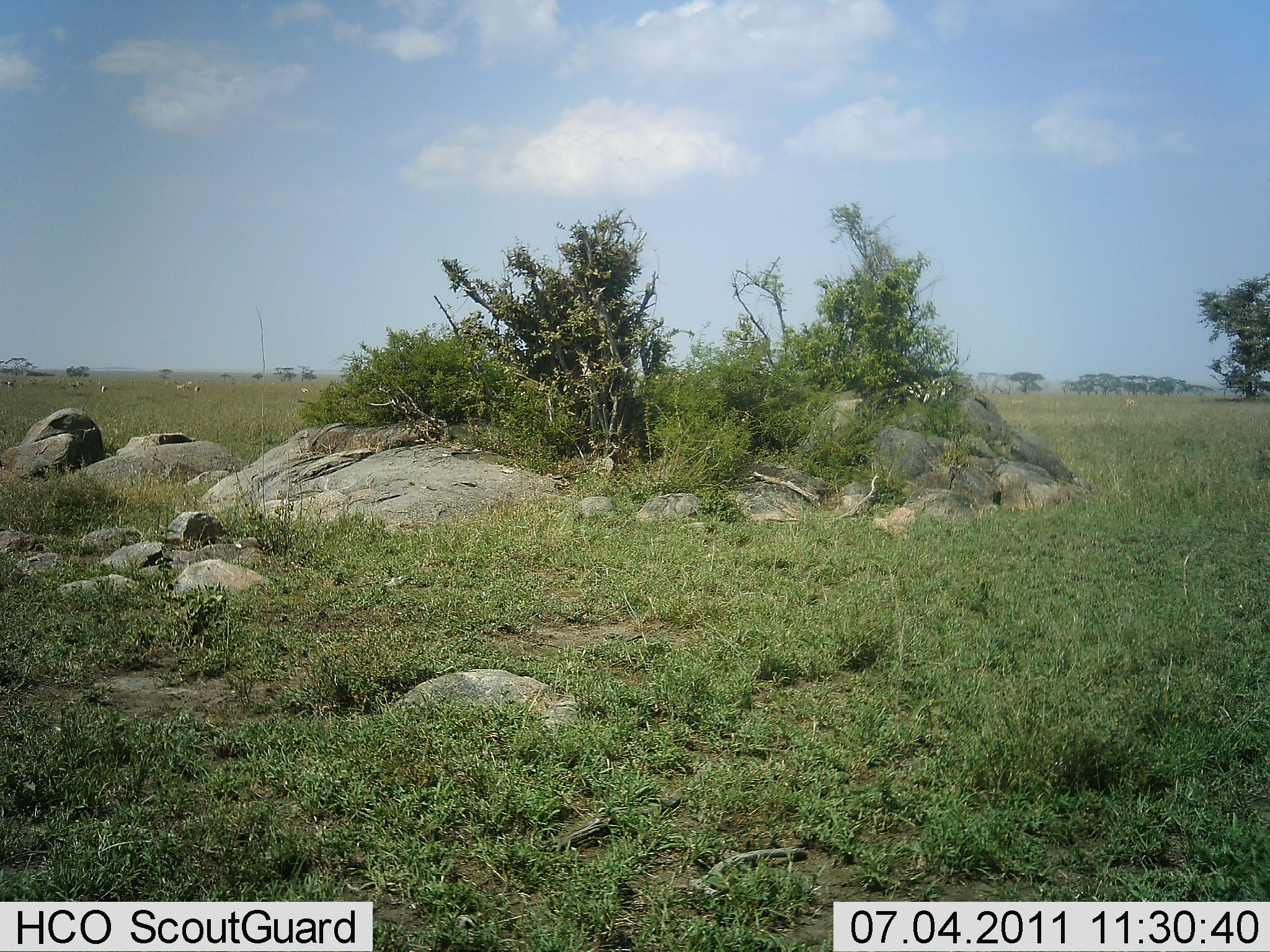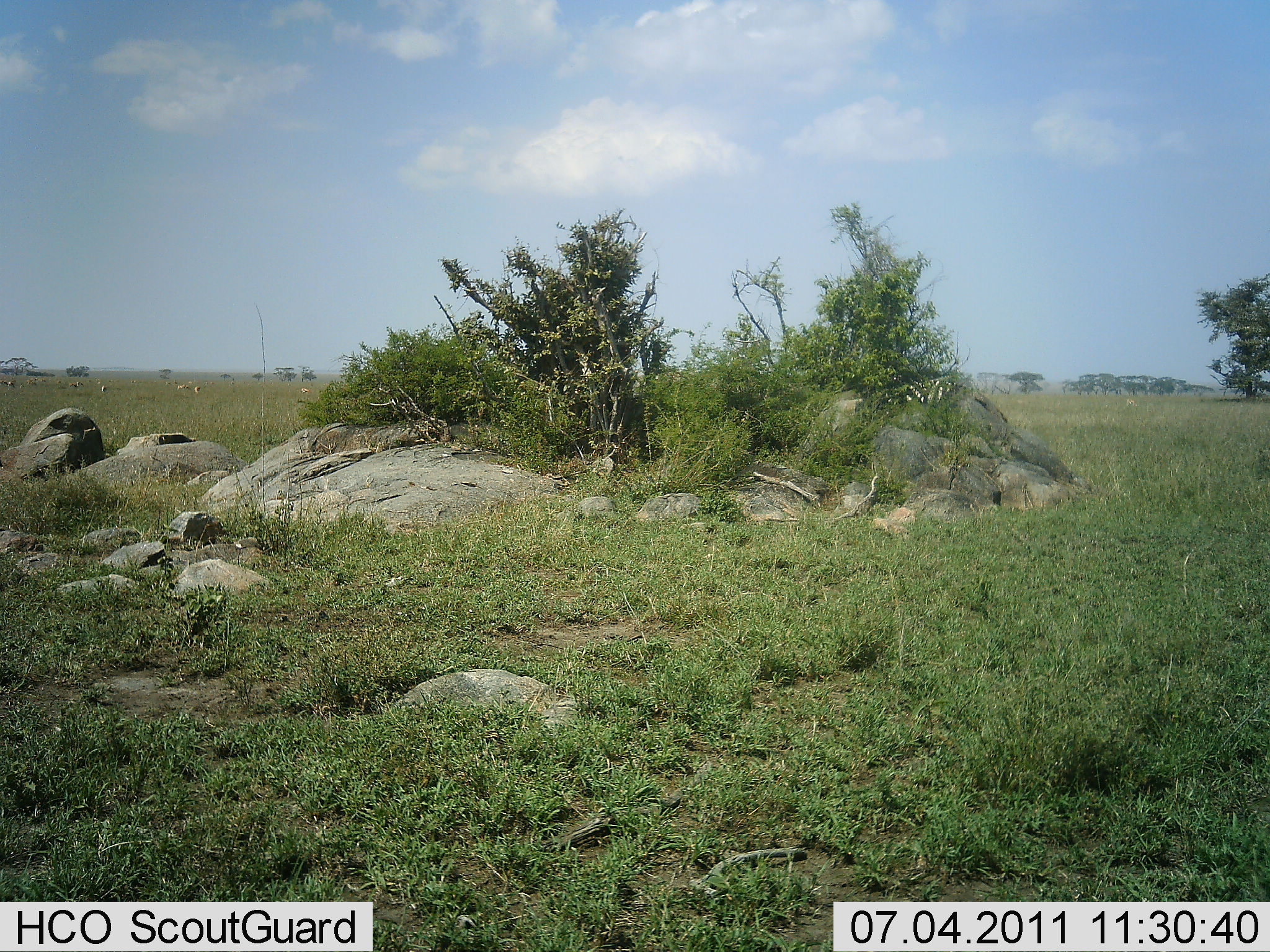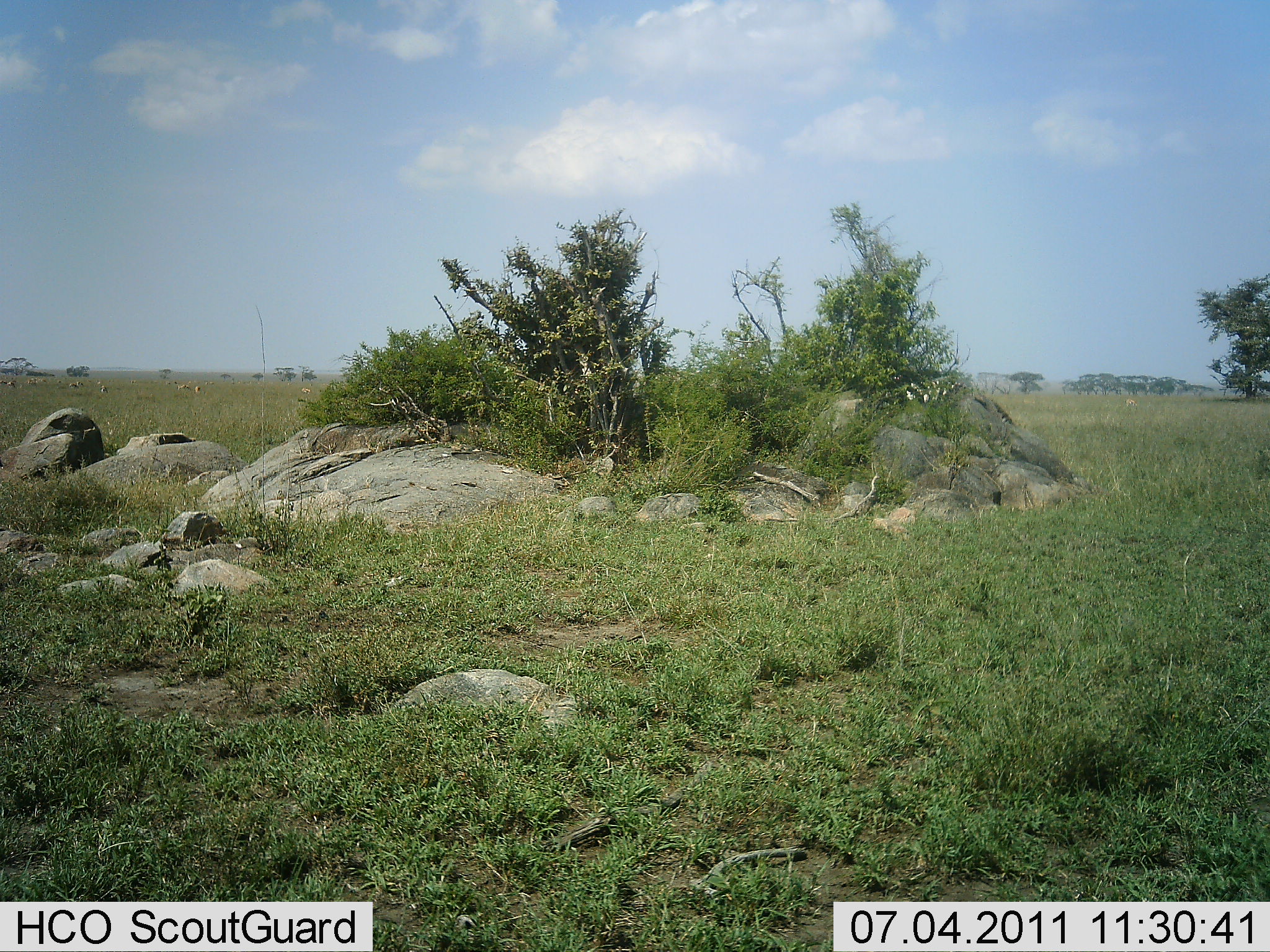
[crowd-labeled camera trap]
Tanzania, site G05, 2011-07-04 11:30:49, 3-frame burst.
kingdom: Animalia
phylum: Chordata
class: Mammalia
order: Perissodactyla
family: Equidae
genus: Equus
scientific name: Equus quagga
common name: plains zebra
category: zebra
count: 1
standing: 50%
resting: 0%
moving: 25%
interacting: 0%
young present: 0%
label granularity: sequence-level